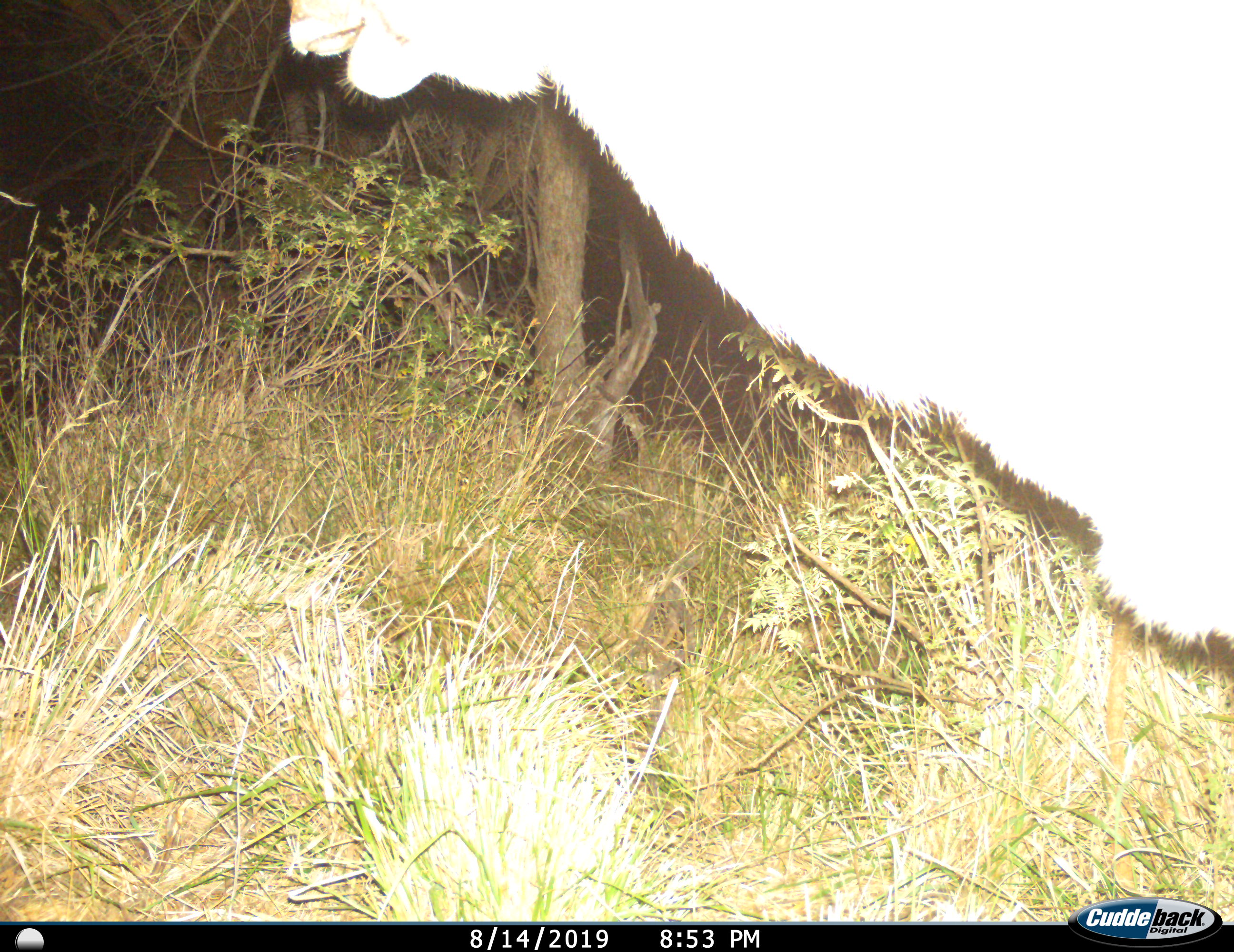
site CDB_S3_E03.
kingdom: Animalia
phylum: Chordata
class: Mammalia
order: Artiodactyla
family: Bovidae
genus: Tragelaphus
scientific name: Tragelaphus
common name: kudu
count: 1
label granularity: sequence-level